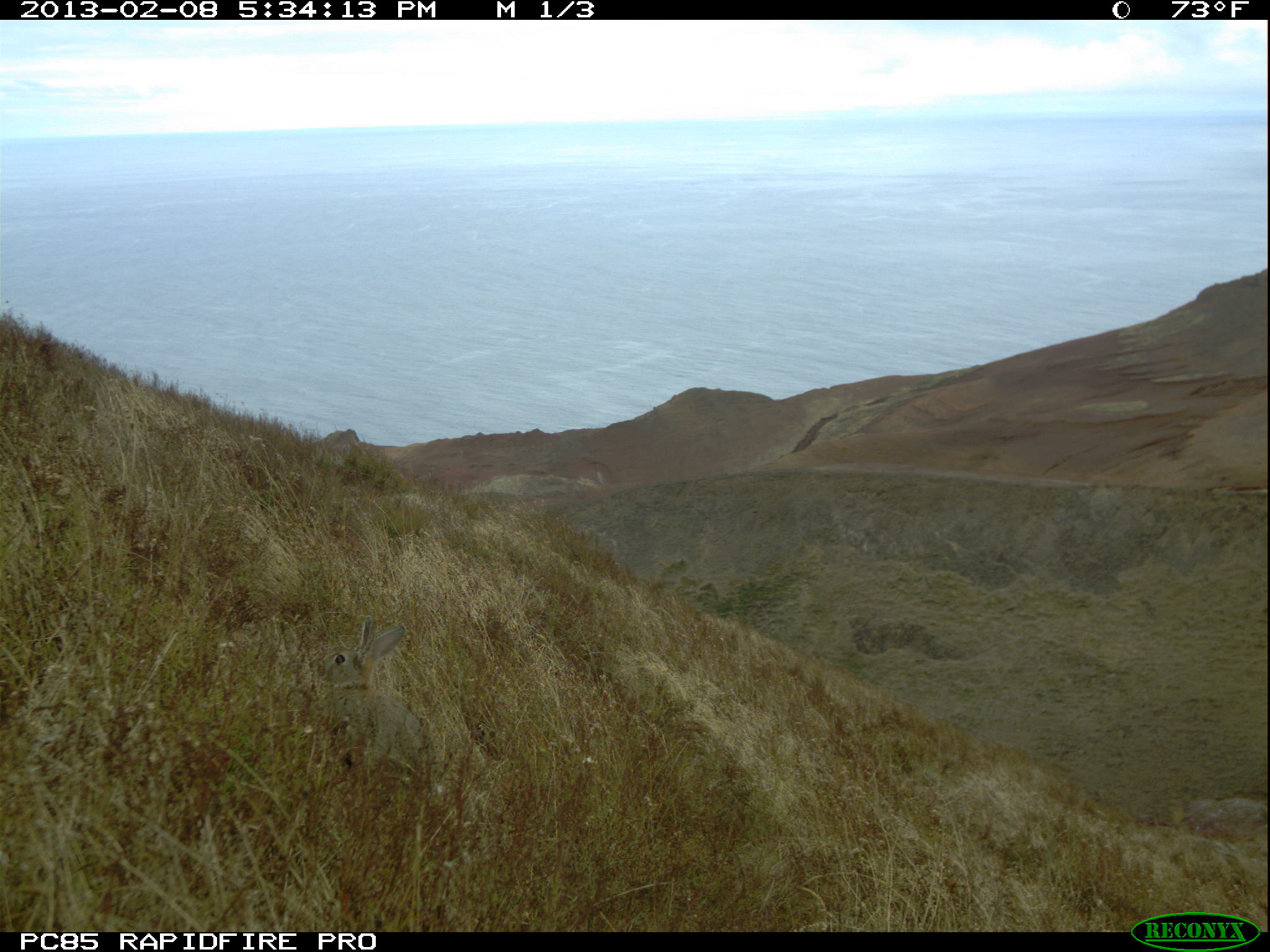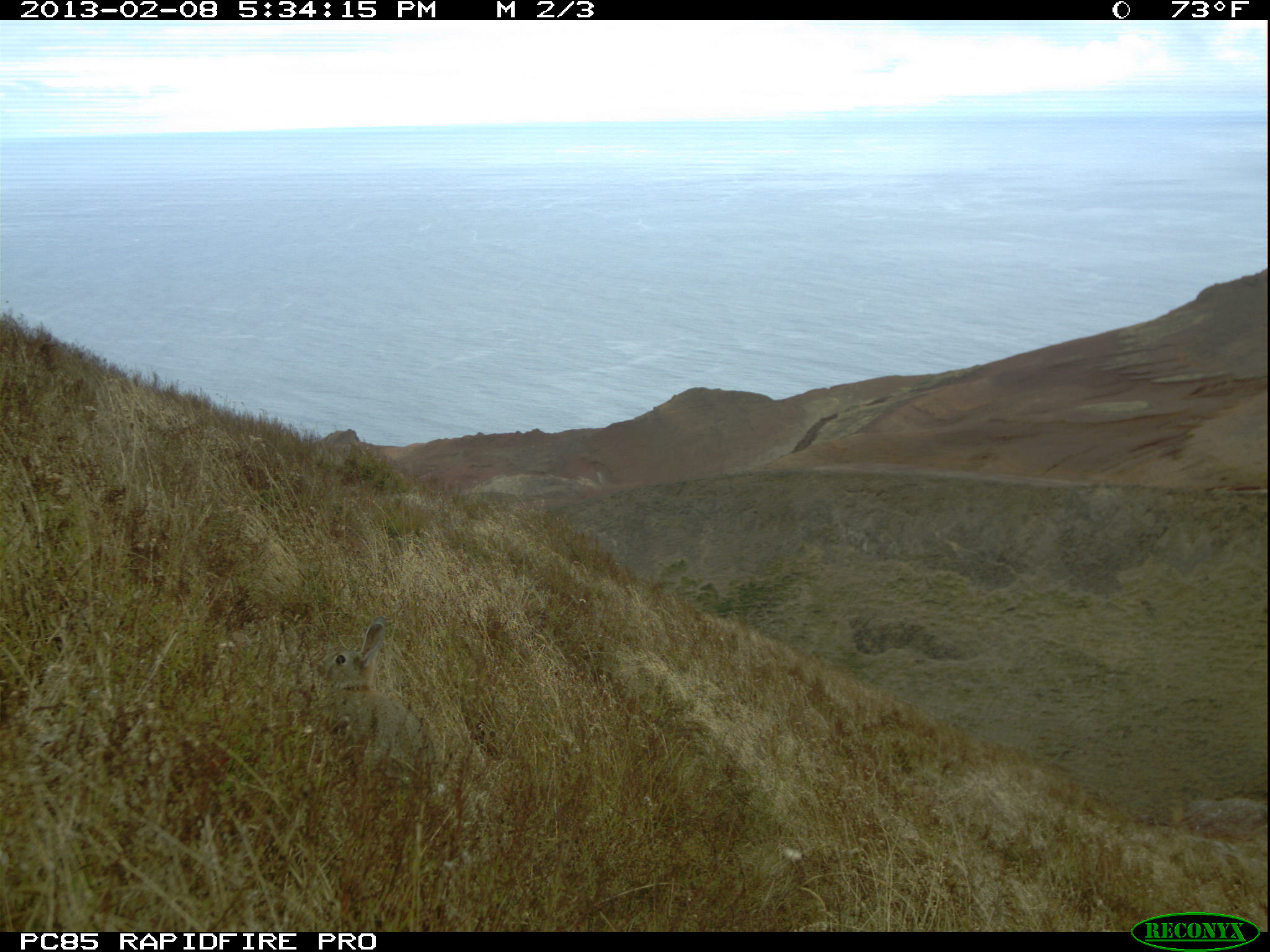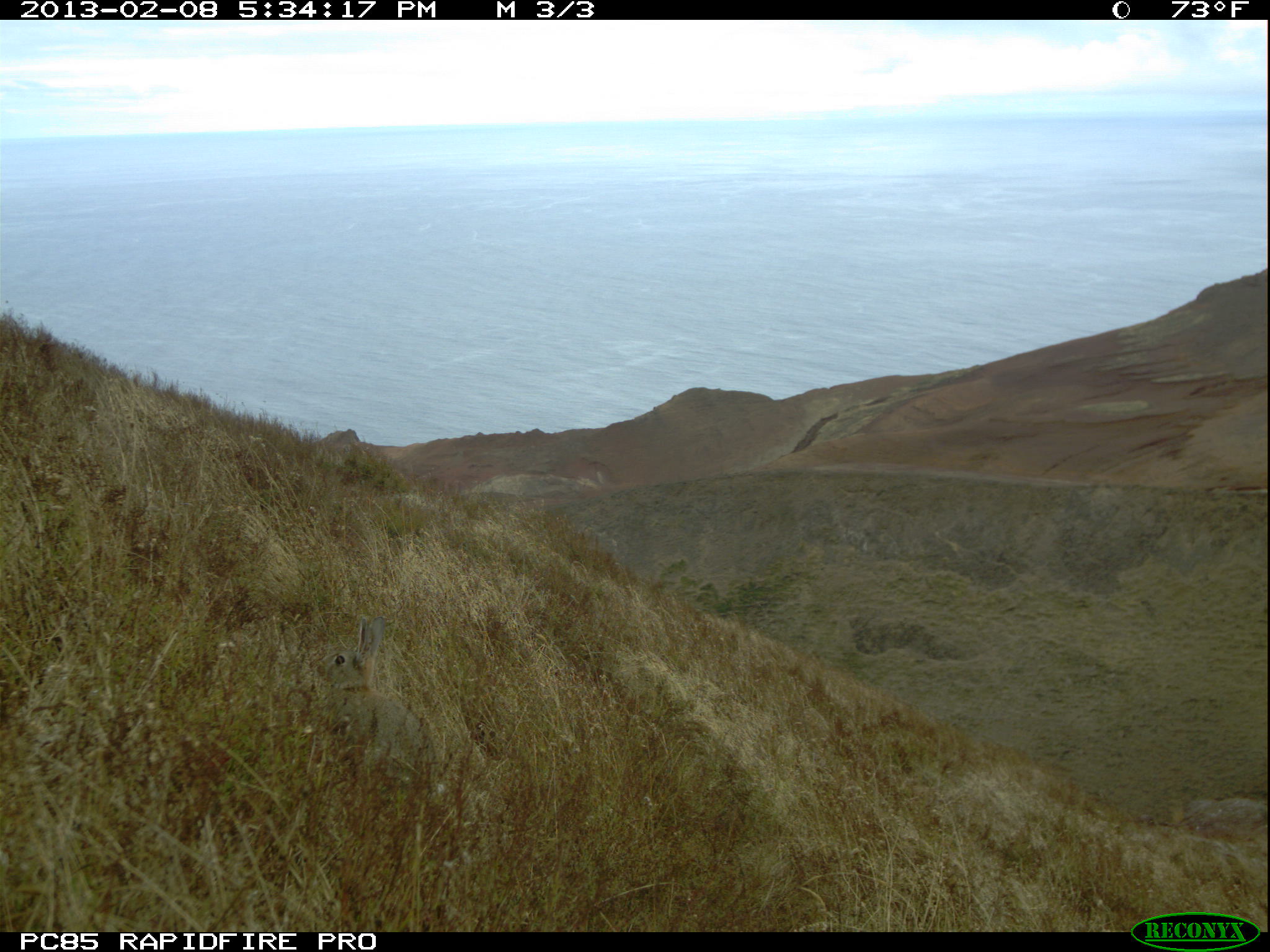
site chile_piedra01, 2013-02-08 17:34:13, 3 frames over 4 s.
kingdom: Animalia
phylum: Chordata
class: Mammalia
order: Lagomorpha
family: Leporidae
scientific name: Leporidae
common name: rabbits and hares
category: rabbit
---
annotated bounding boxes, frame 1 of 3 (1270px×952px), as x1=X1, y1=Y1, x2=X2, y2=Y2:
rabbit: x1=316, y1=616, x2=427, y2=803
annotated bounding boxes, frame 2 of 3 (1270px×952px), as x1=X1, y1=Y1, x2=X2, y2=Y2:
rabbit: x1=322, y1=613, x2=433, y2=796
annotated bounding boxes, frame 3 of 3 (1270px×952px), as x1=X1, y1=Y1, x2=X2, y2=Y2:
rabbit: x1=320, y1=612, x2=427, y2=793